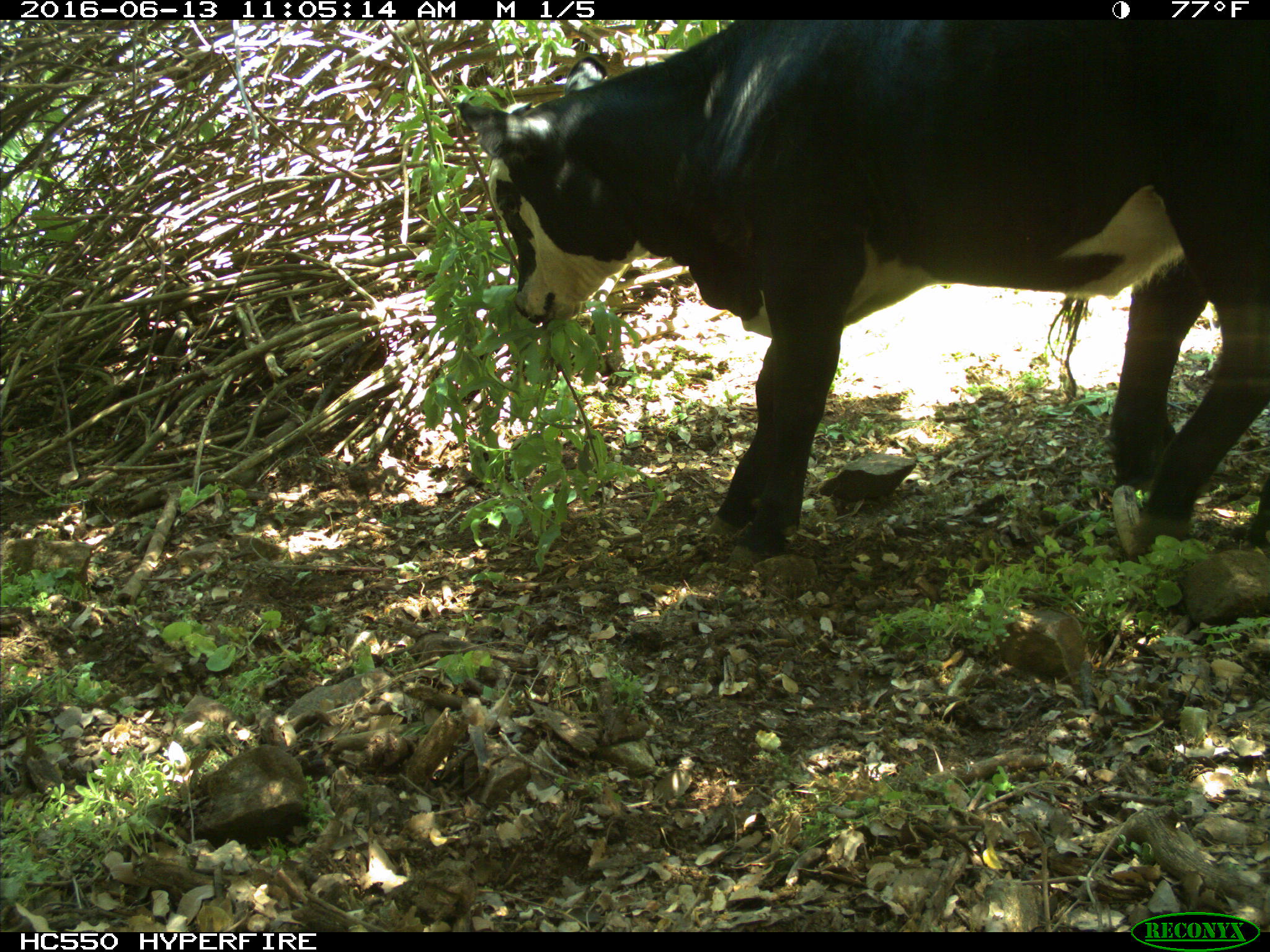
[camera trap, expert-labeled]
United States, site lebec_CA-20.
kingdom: Animalia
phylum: Chordata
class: Mammalia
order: Artiodactyla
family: Bovidae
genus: Bos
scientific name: Bos taurus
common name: domestic cow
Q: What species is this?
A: Bos taurus (domestic cow).